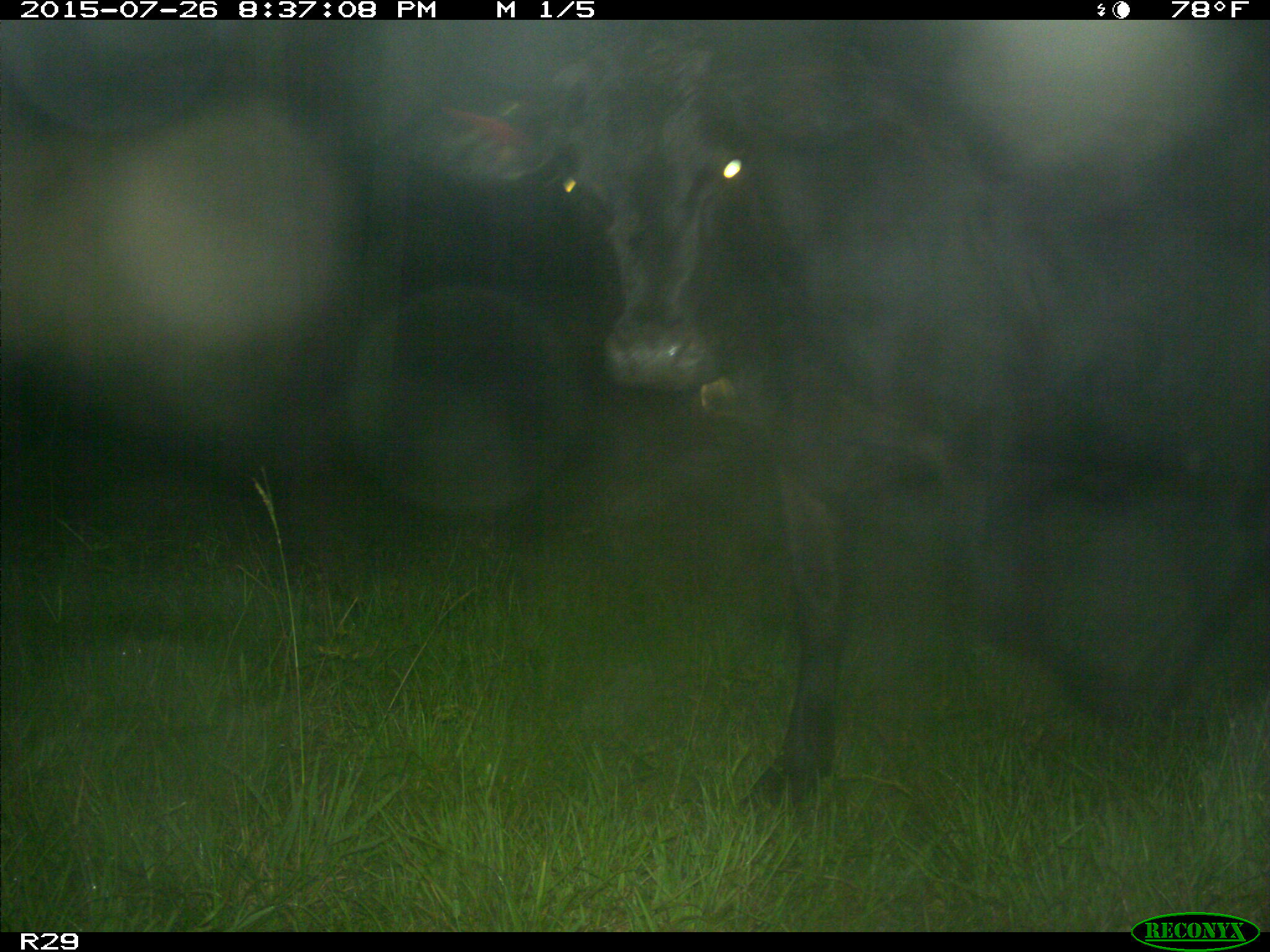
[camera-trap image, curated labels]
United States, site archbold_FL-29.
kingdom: Animalia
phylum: Chordata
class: Mammalia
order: Artiodactyla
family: Bovidae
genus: Bos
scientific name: Bos taurus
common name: domestic cow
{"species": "Bos taurus (domestic cow)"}